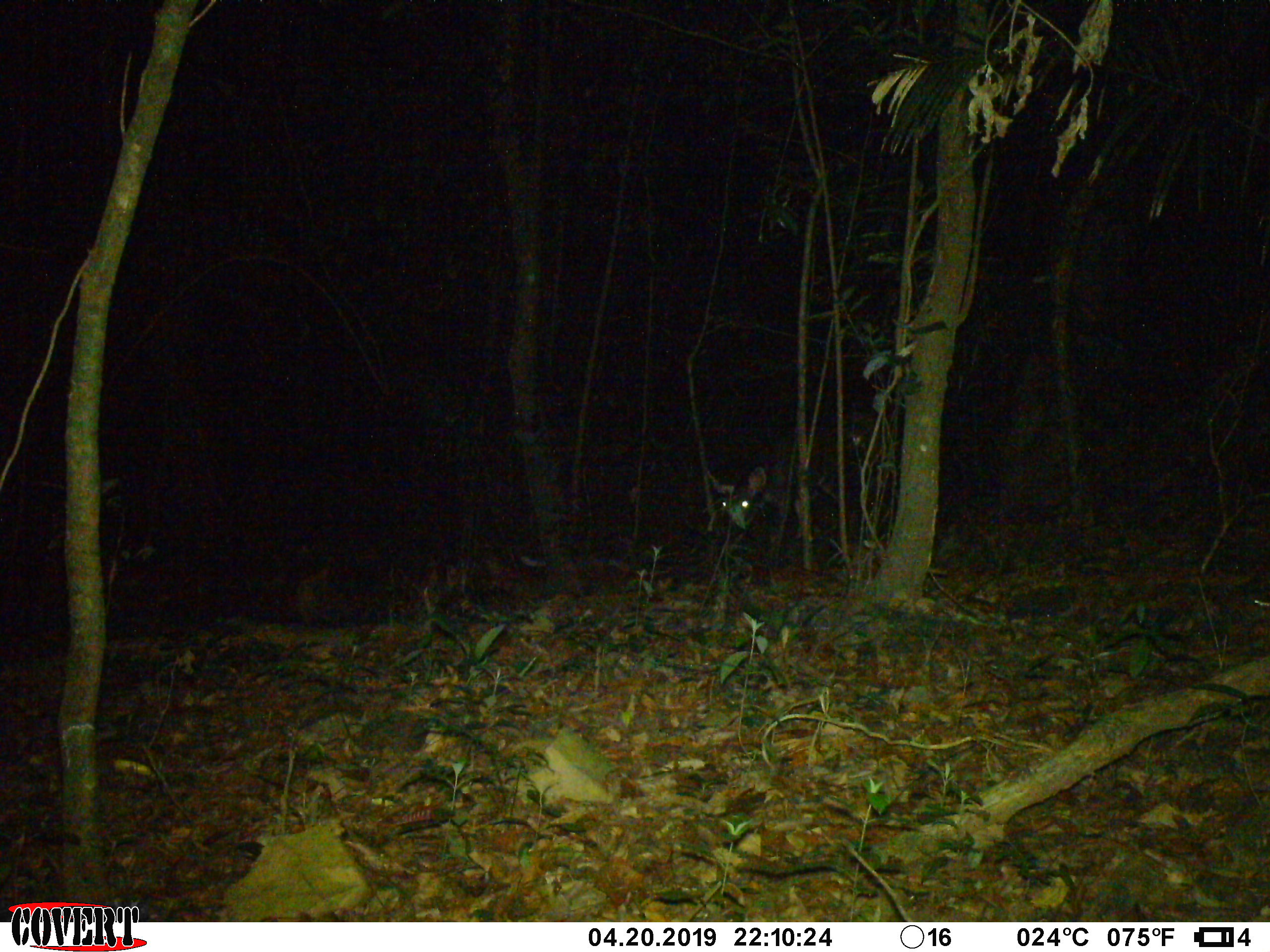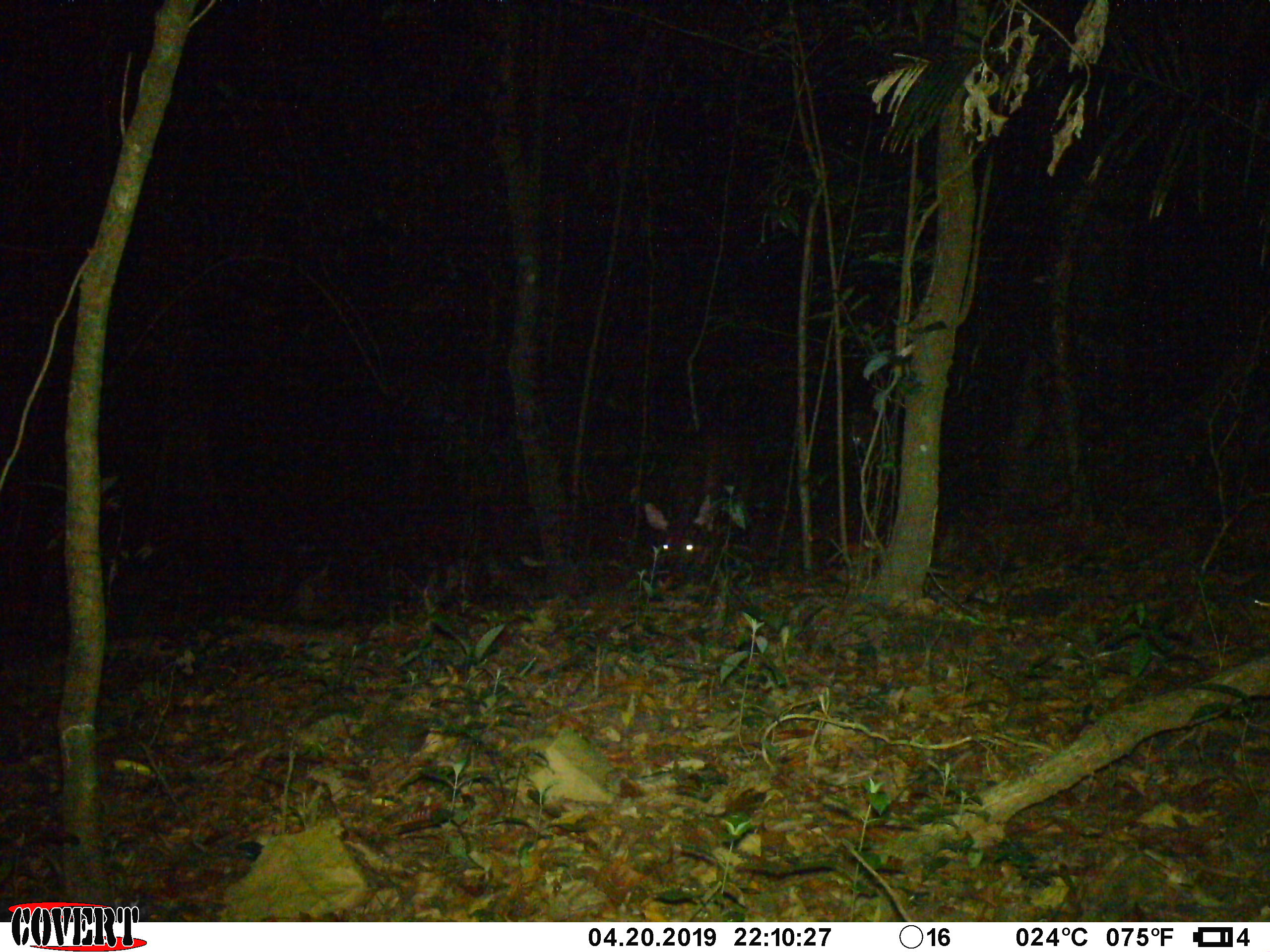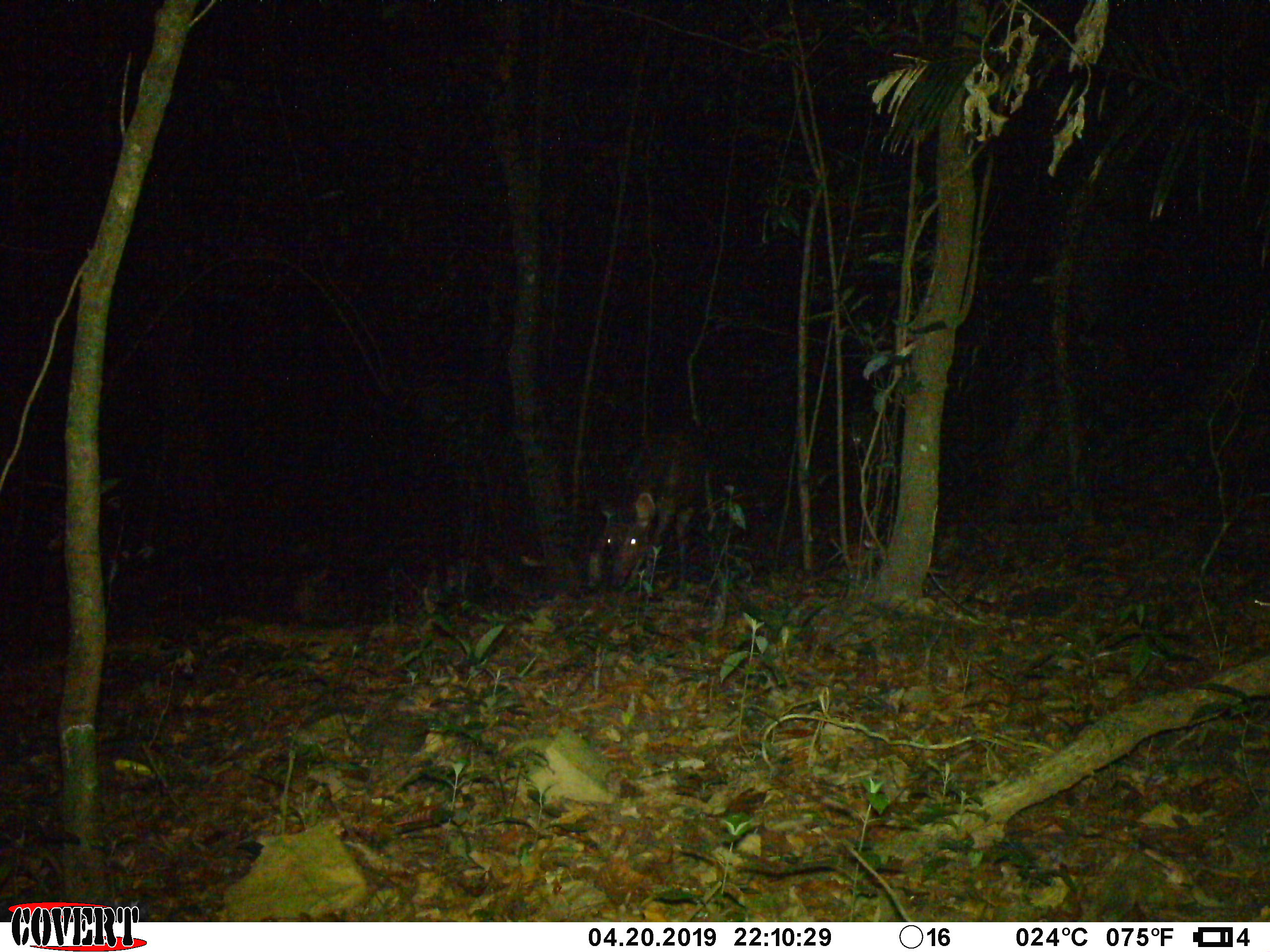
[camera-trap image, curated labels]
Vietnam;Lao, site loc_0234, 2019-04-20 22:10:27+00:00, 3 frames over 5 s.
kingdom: Animalia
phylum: Chordata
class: Mammalia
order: Artiodactyla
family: Cervidae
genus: Rusa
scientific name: Rusa unicolor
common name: sambar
Sambar (Rusa unicolor). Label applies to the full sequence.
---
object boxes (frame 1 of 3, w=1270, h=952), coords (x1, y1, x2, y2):
sambar: (704, 428, 837, 538); (852, 433, 868, 458)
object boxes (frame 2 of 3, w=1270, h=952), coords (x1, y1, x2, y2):
sambar: (640, 418, 790, 589)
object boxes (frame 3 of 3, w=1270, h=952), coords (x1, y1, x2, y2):
sambar: (586, 424, 720, 592)